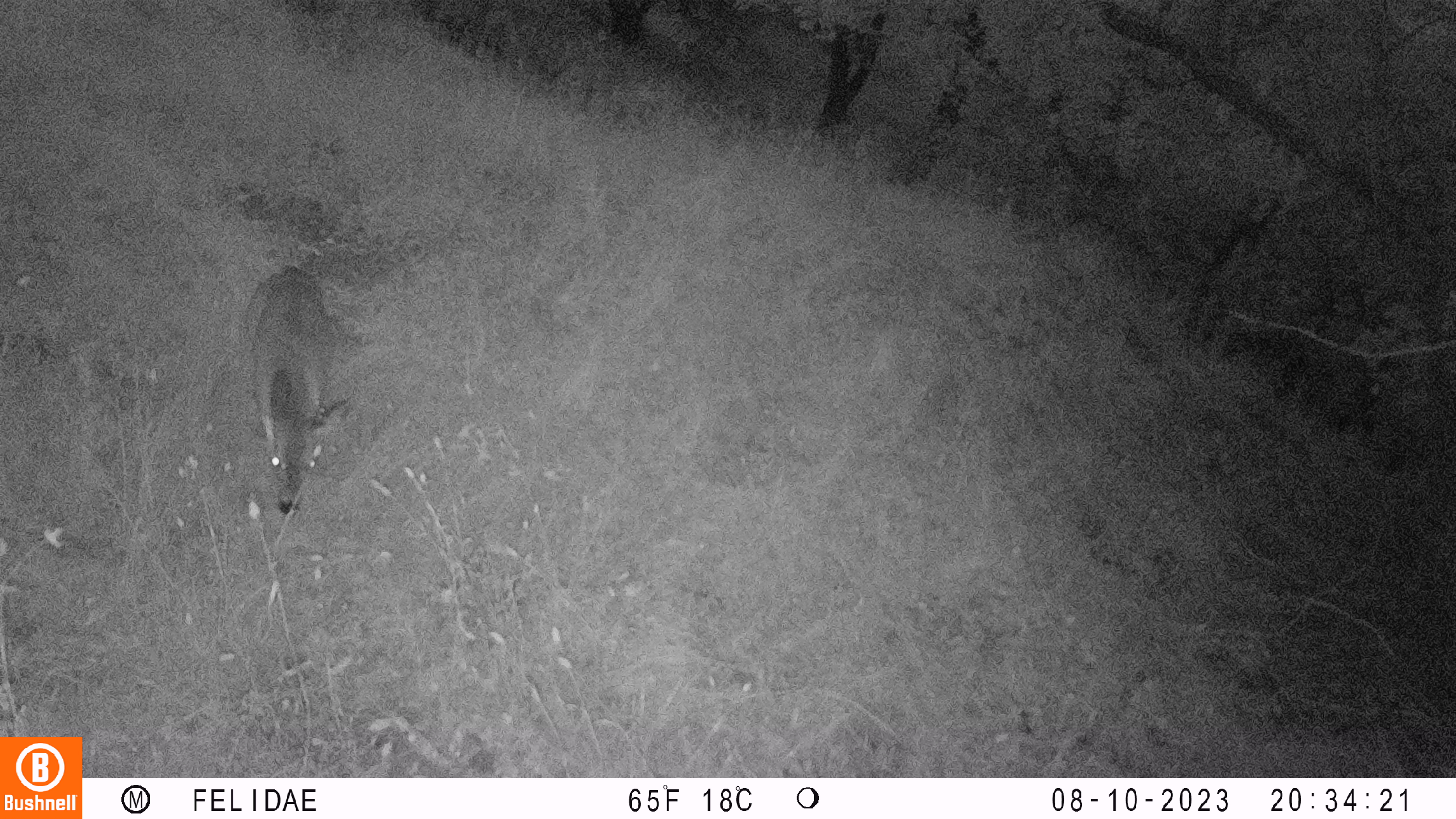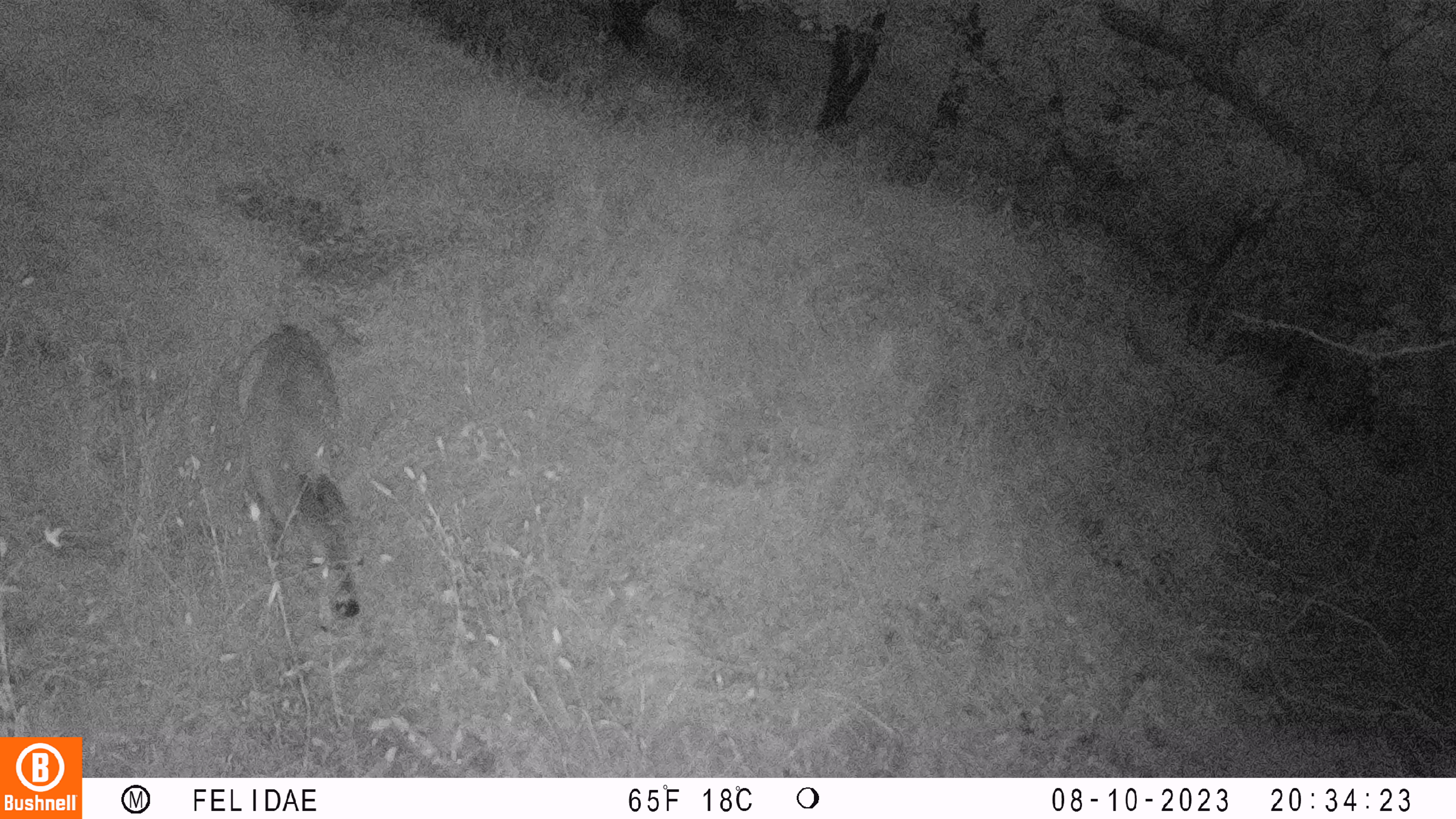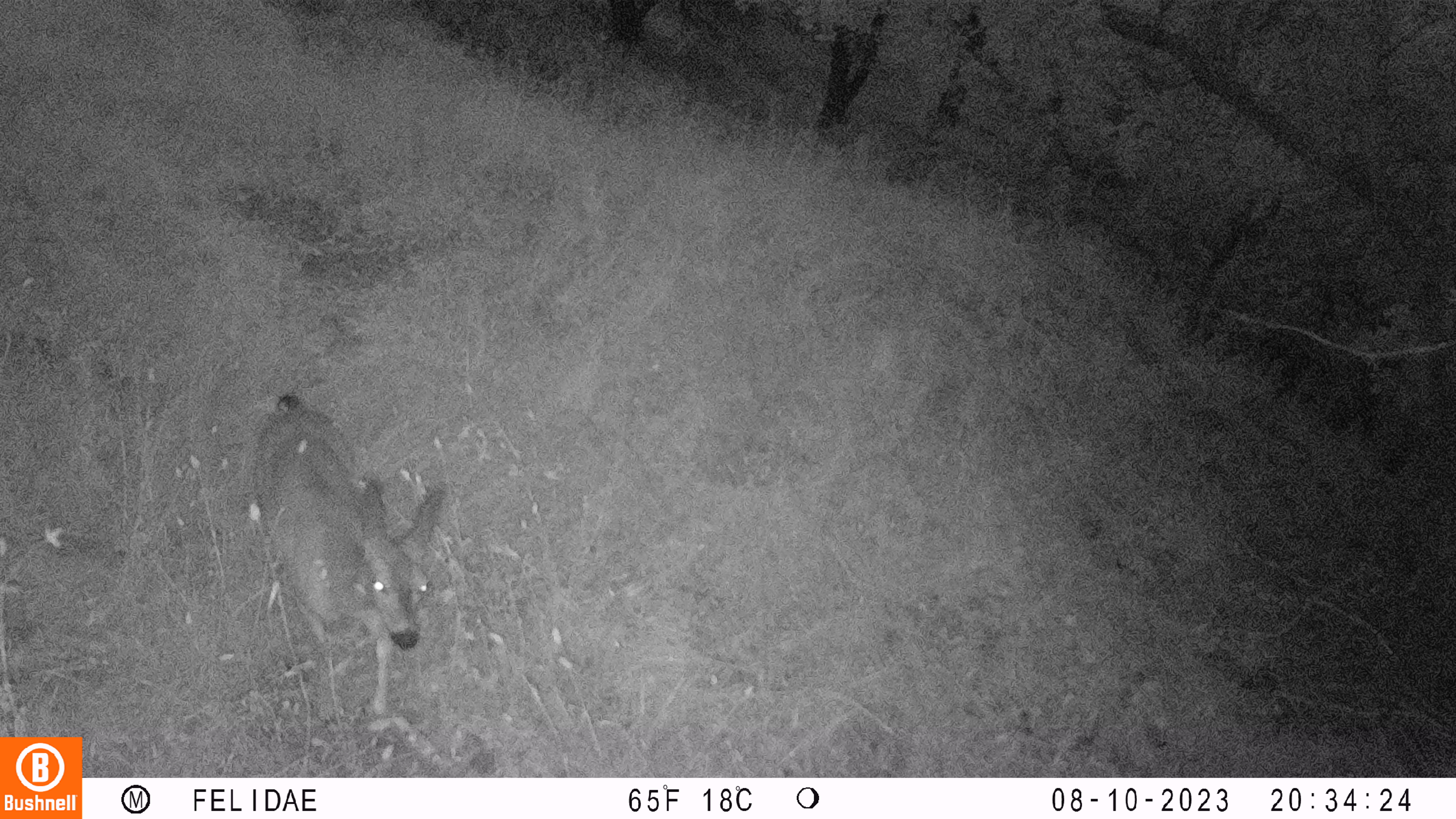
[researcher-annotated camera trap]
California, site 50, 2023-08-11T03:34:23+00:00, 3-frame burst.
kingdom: Animalia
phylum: Chordata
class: Mammalia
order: Artiodactyla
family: Cervidae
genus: Odocoileus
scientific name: Odocoileus hemionus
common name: mule deer